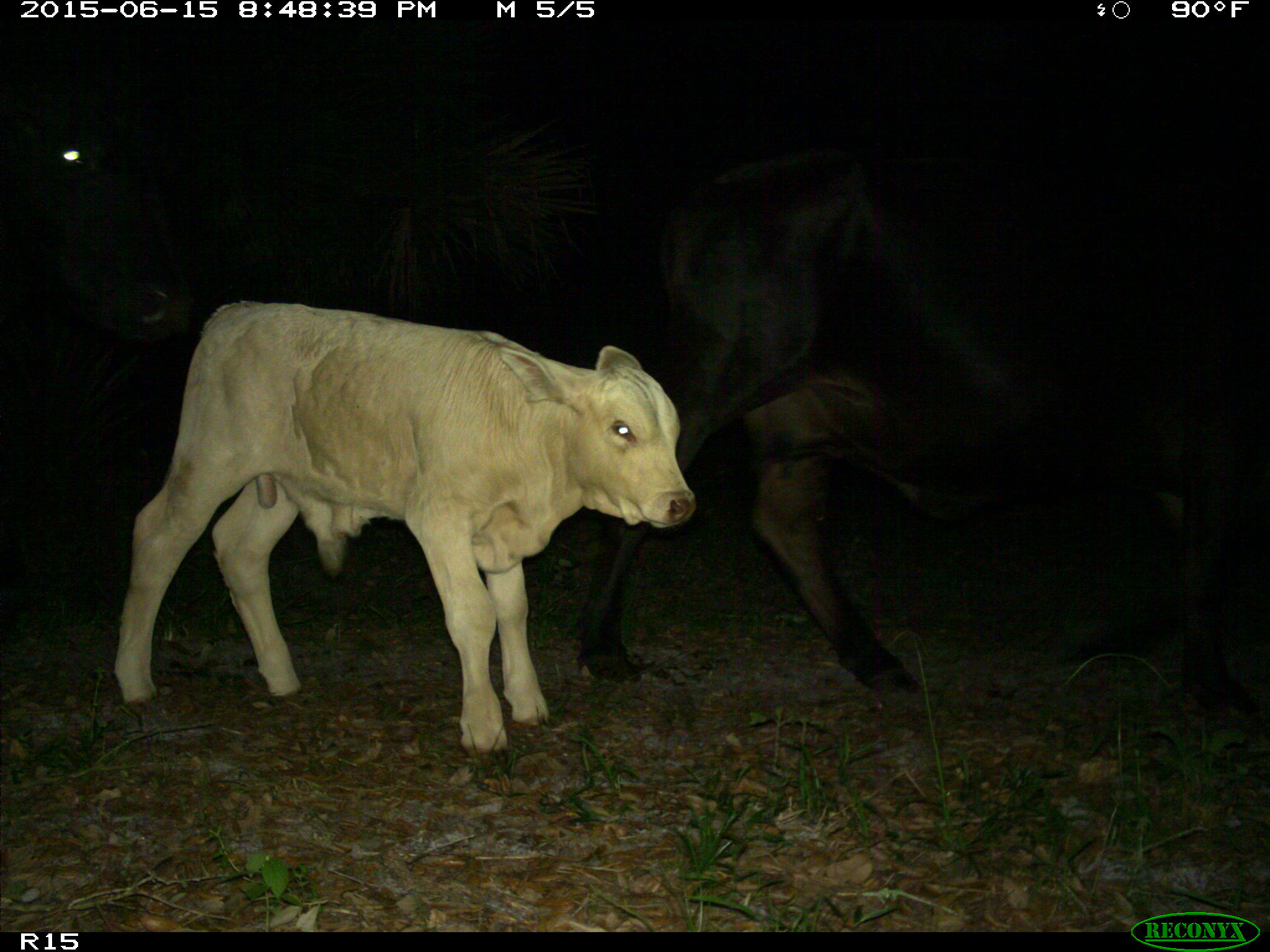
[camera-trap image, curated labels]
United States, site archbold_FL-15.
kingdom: Animalia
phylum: Chordata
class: Mammalia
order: Artiodactyla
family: Bovidae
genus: Bos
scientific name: Bos taurus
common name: domestic cow